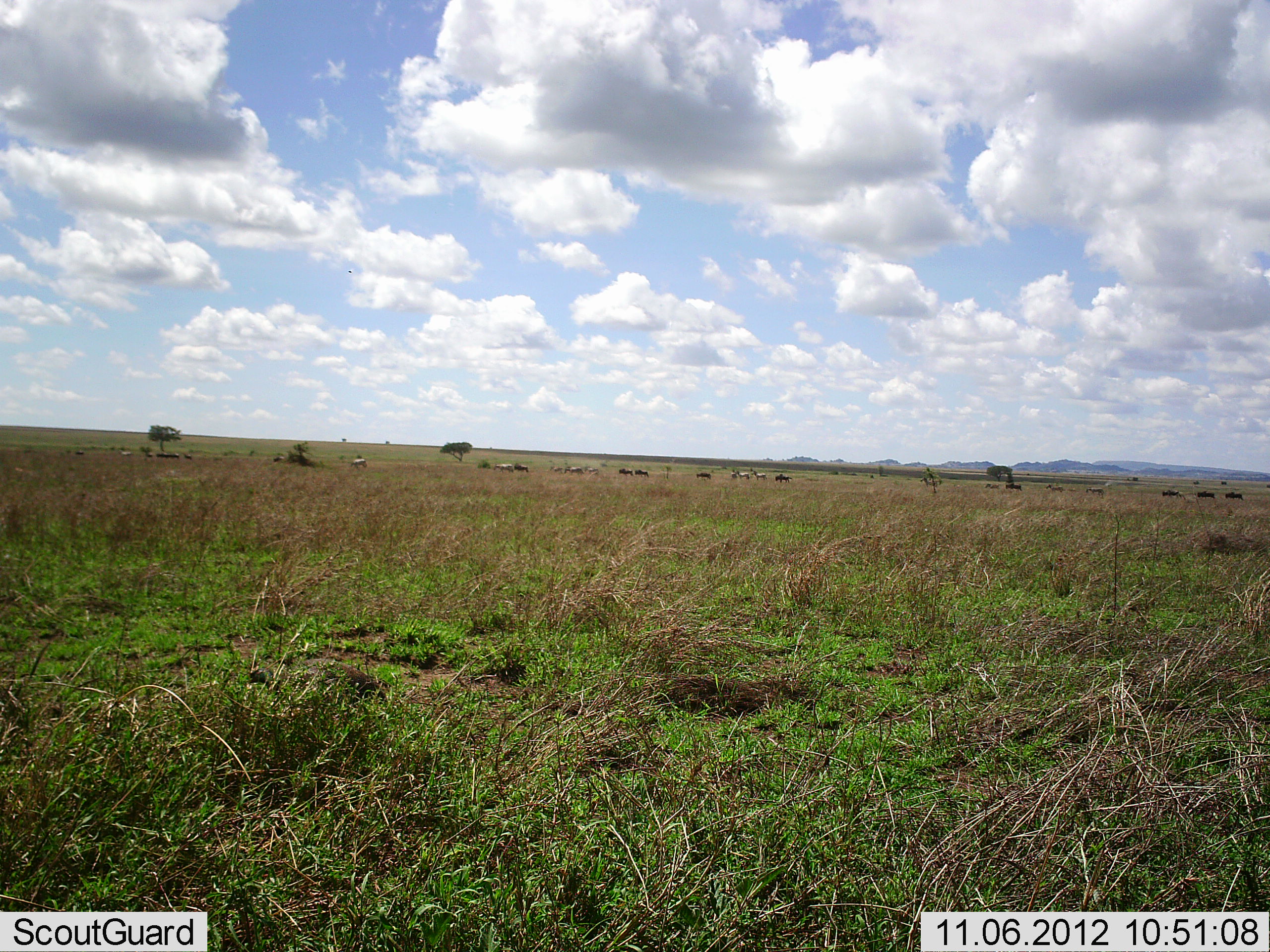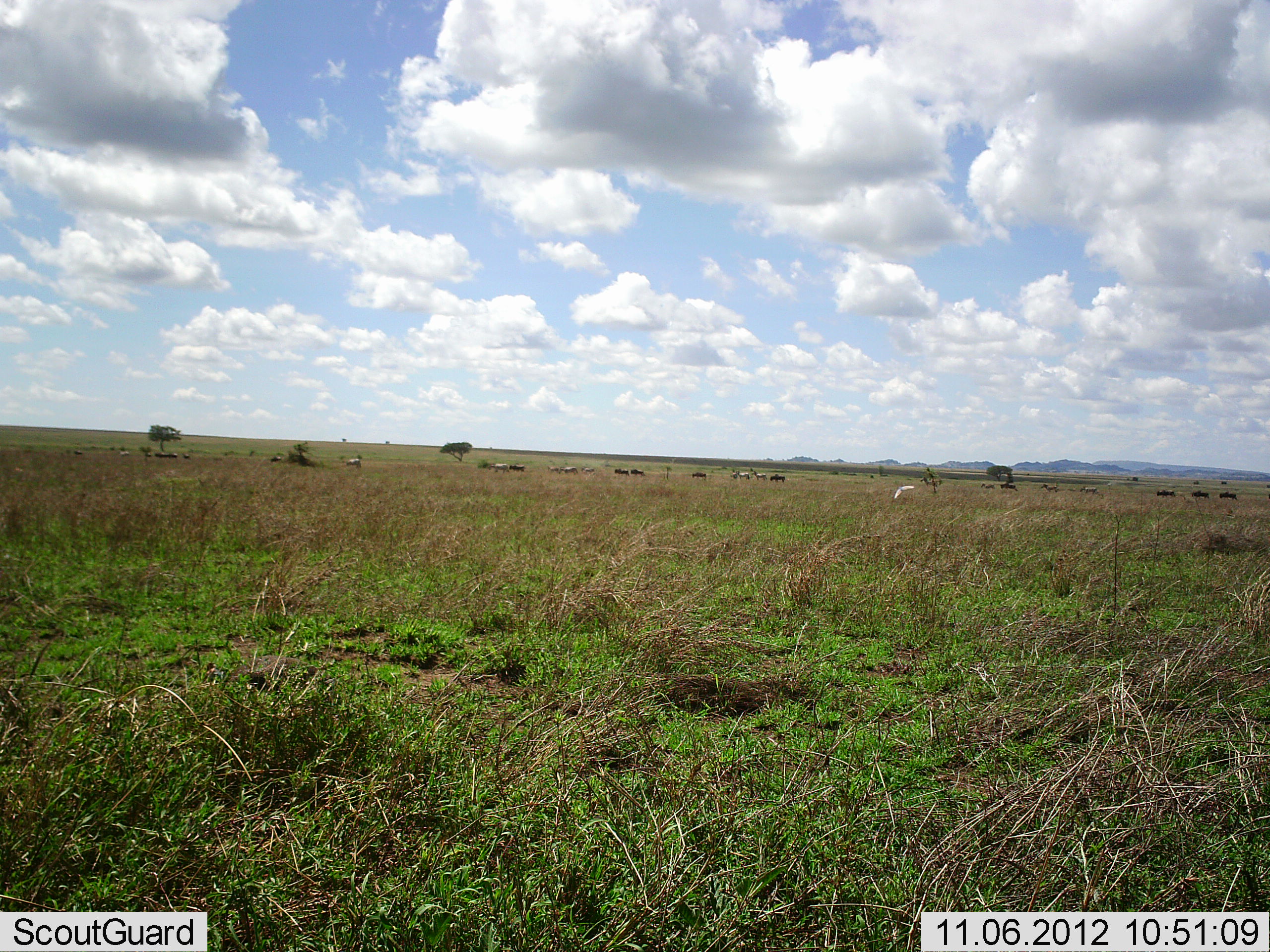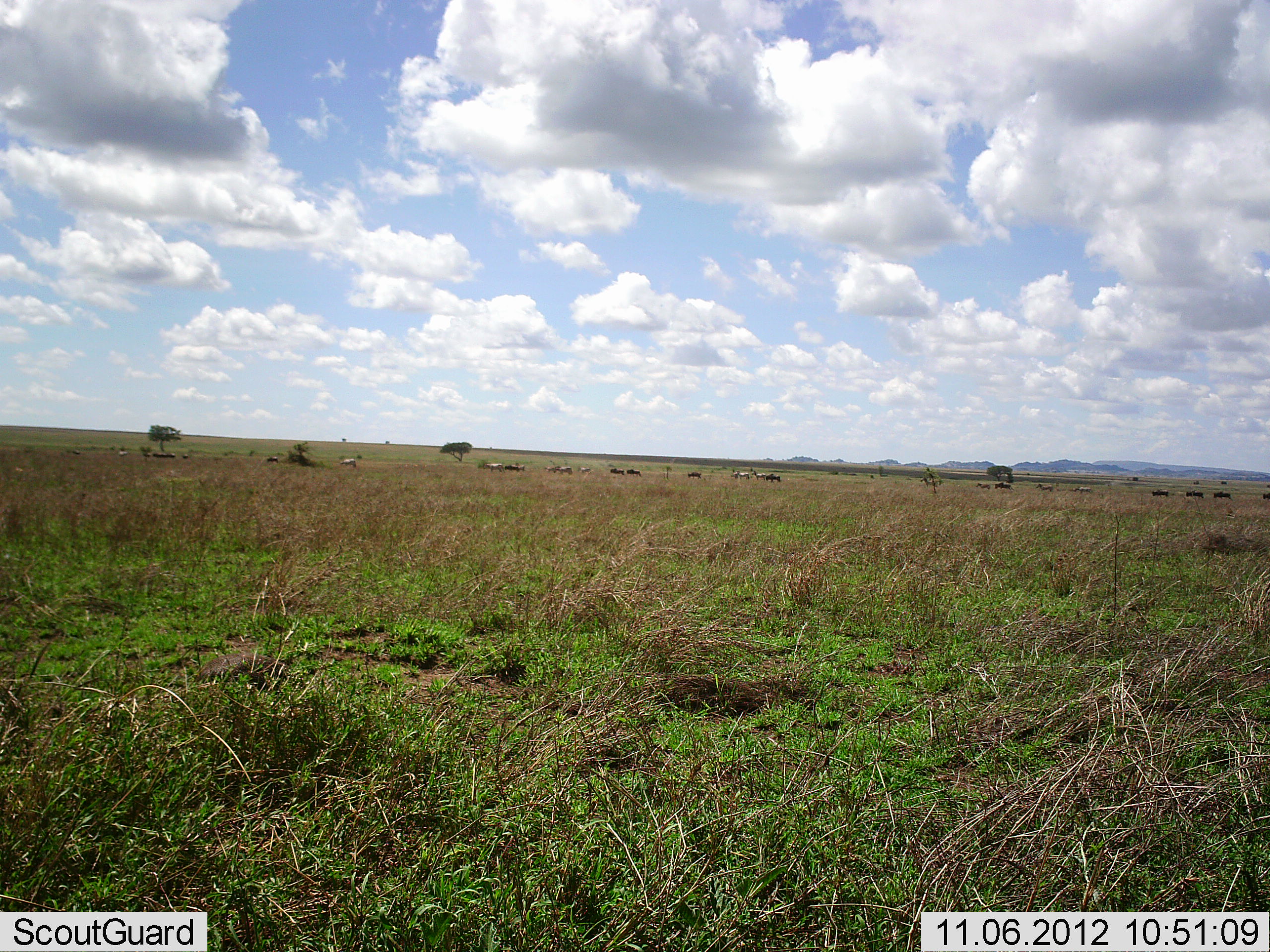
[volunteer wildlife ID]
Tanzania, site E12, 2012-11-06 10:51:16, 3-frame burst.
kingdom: Animalia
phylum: Chordata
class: Aves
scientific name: Aves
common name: bird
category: otherbird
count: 1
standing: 0%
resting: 0%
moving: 100%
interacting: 0%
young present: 0%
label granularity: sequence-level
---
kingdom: Animalia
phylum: Chordata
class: Mammalia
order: Artiodactyla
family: Bovidae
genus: Connochaetes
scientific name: Connochaetes taurinus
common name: blue wildebeest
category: wildebeest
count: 11-50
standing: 15%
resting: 0%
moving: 100%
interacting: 0%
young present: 0%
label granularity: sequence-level